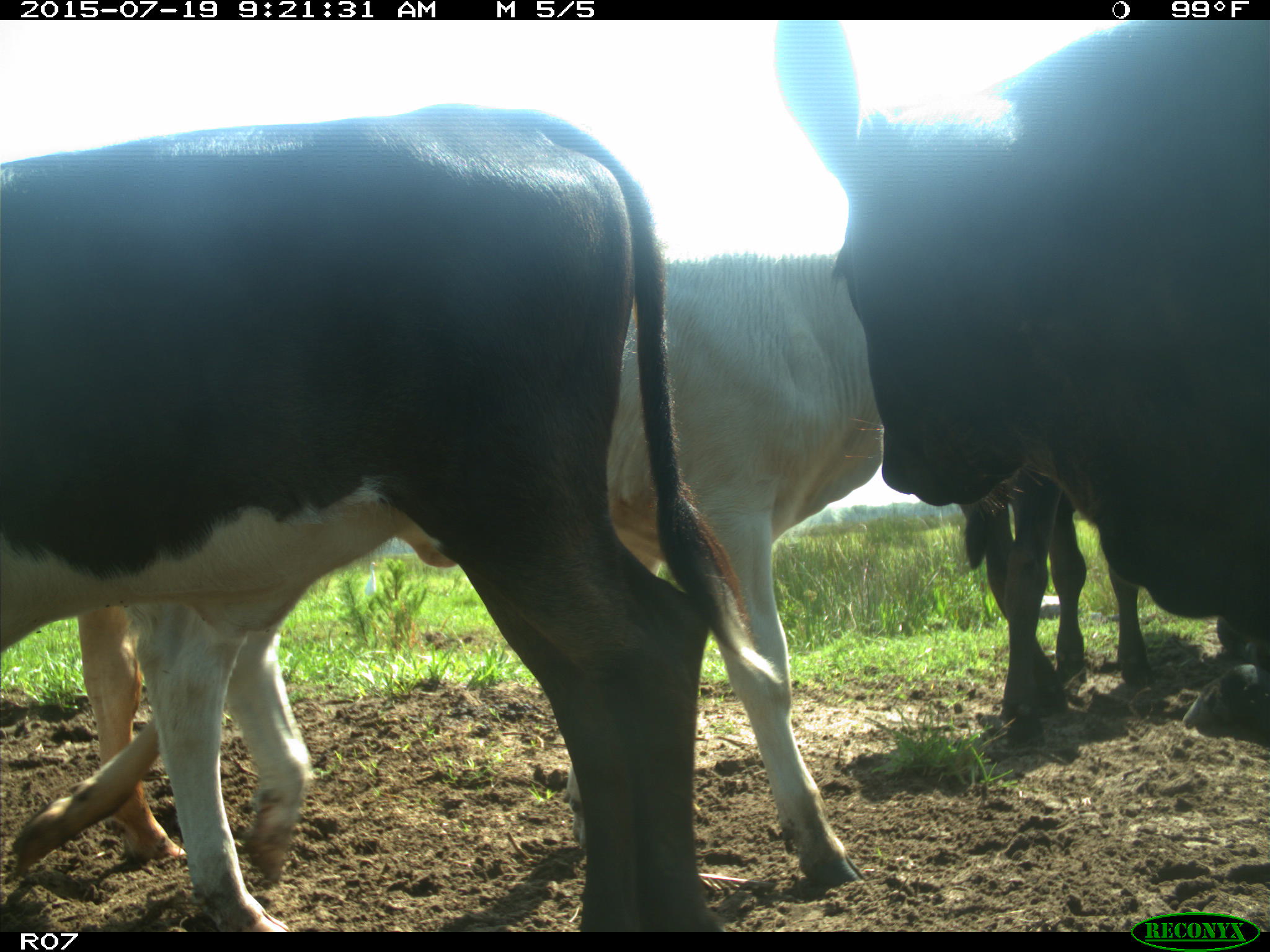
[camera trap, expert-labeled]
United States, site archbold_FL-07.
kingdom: Animalia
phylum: Chordata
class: Mammalia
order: Artiodactyla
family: Bovidae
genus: Bos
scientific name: Bos taurus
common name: domestic cow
Bos taurus (domestic cow).